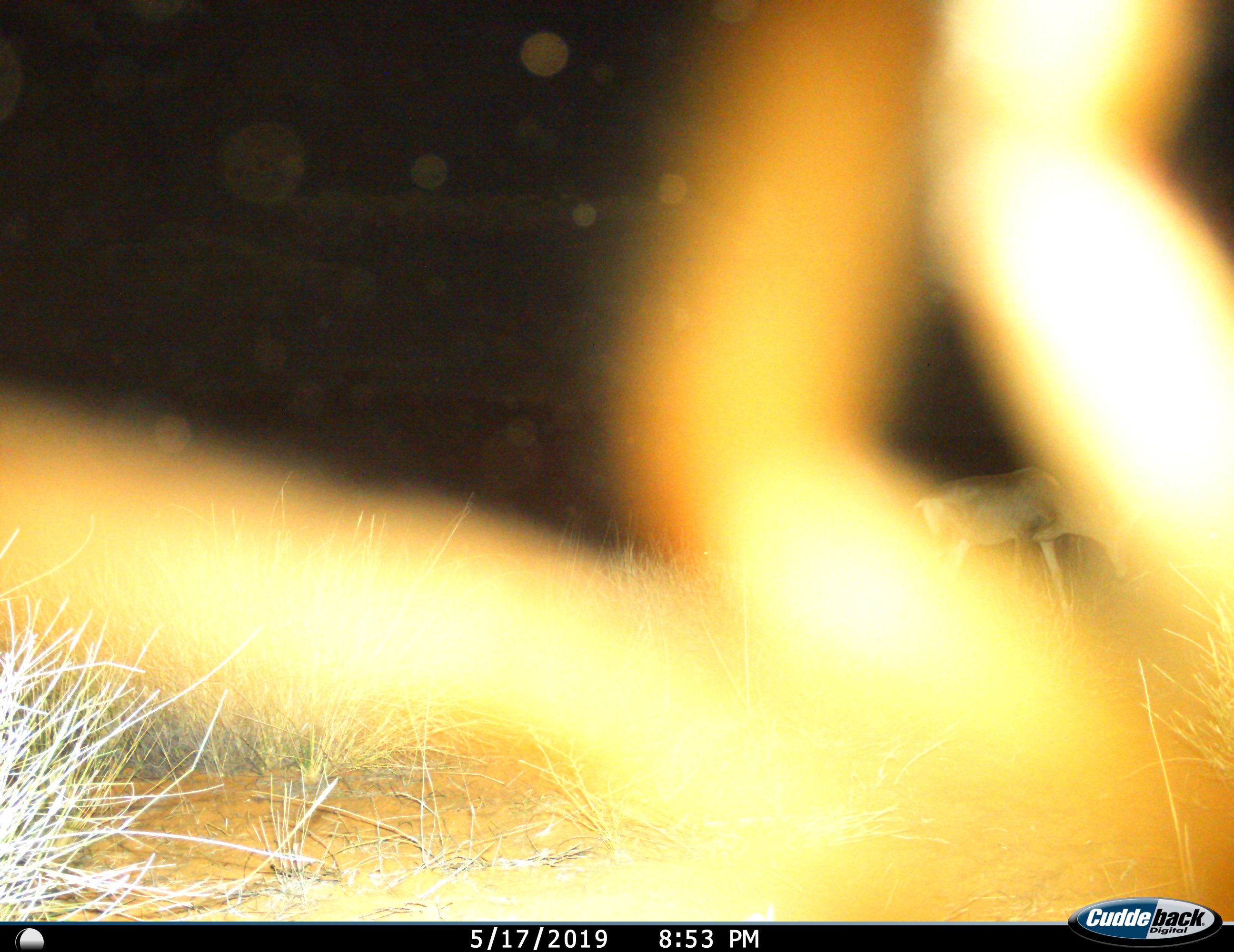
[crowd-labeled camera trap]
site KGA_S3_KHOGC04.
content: unidentified animal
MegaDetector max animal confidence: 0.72